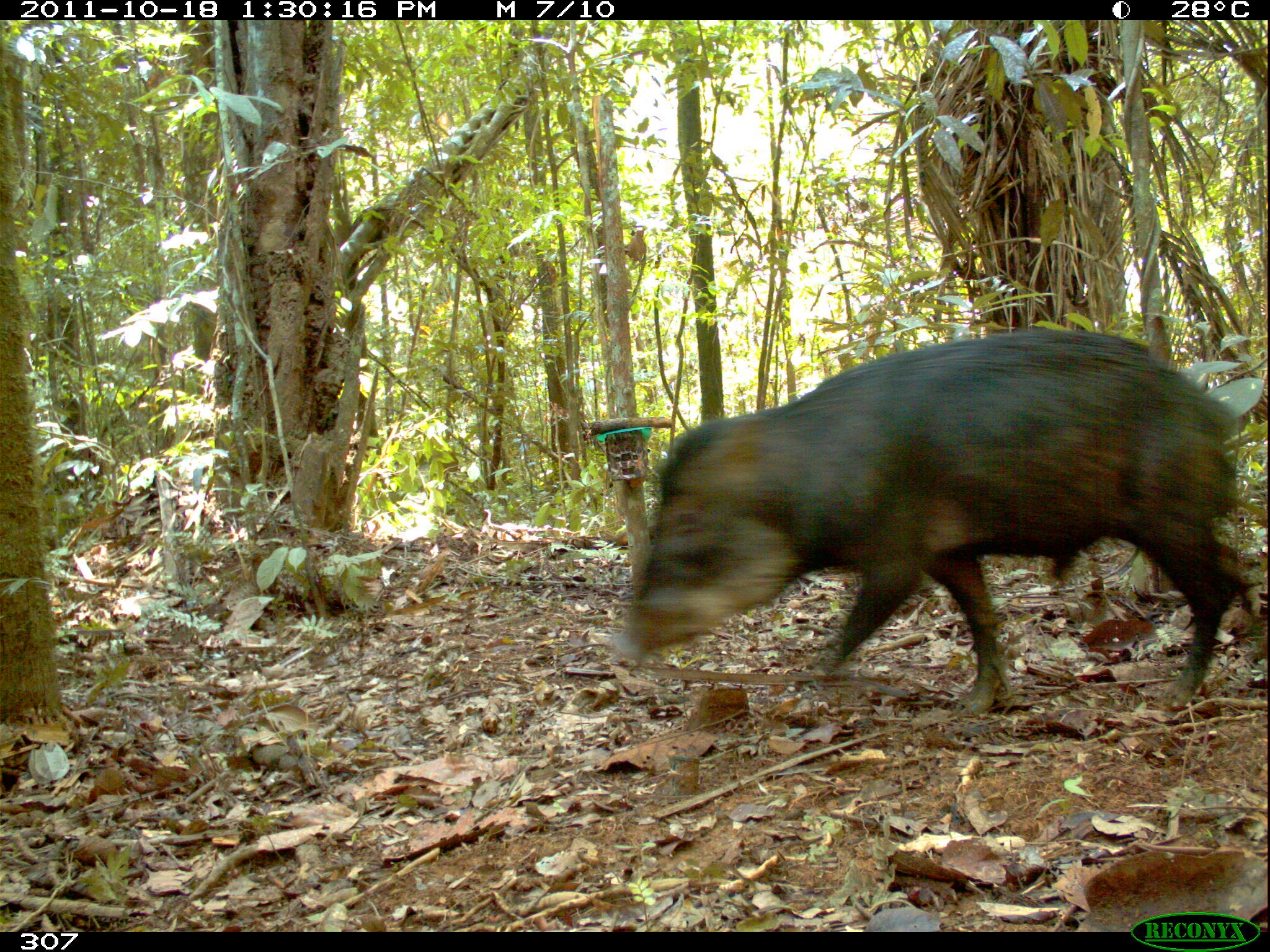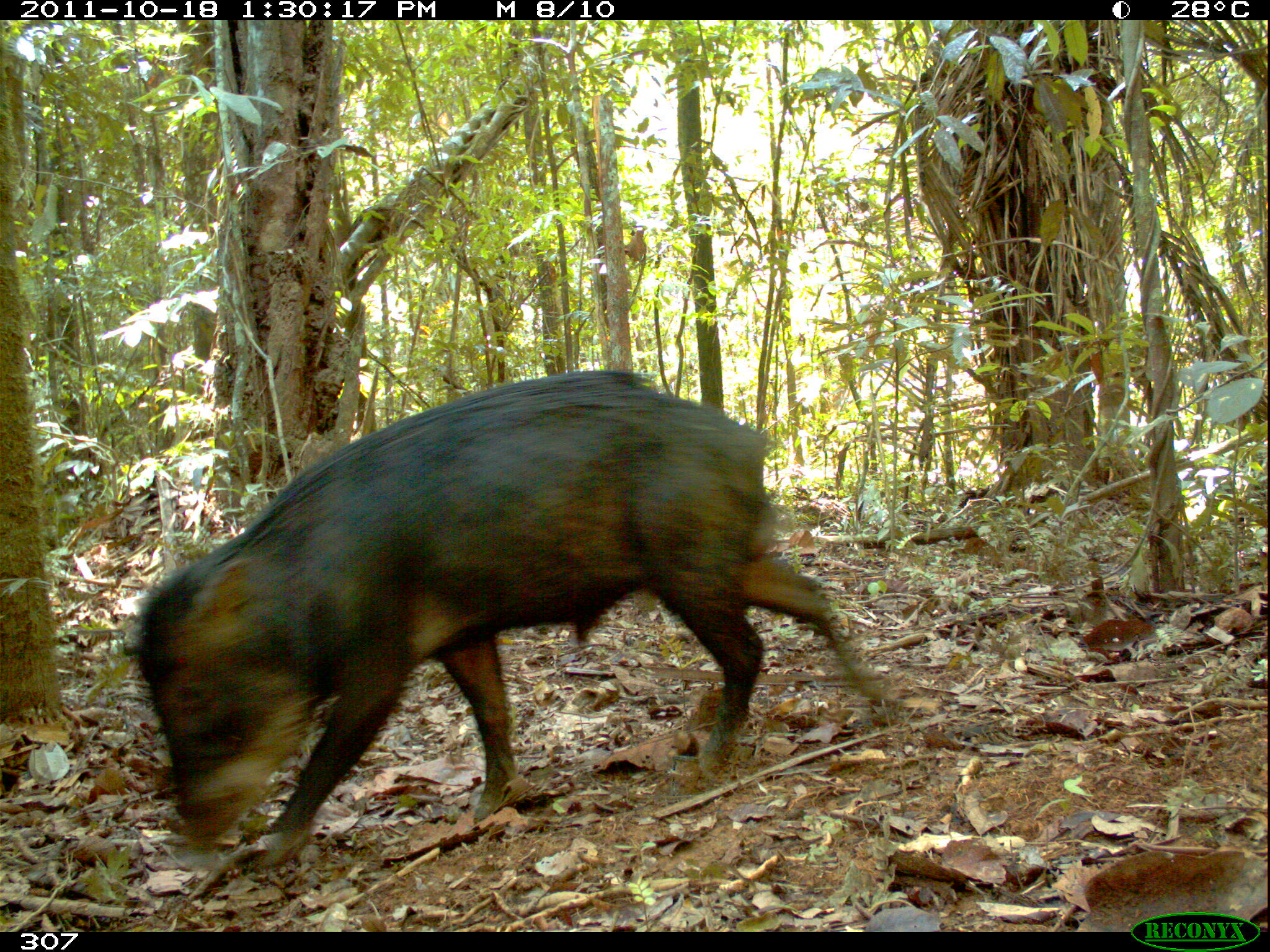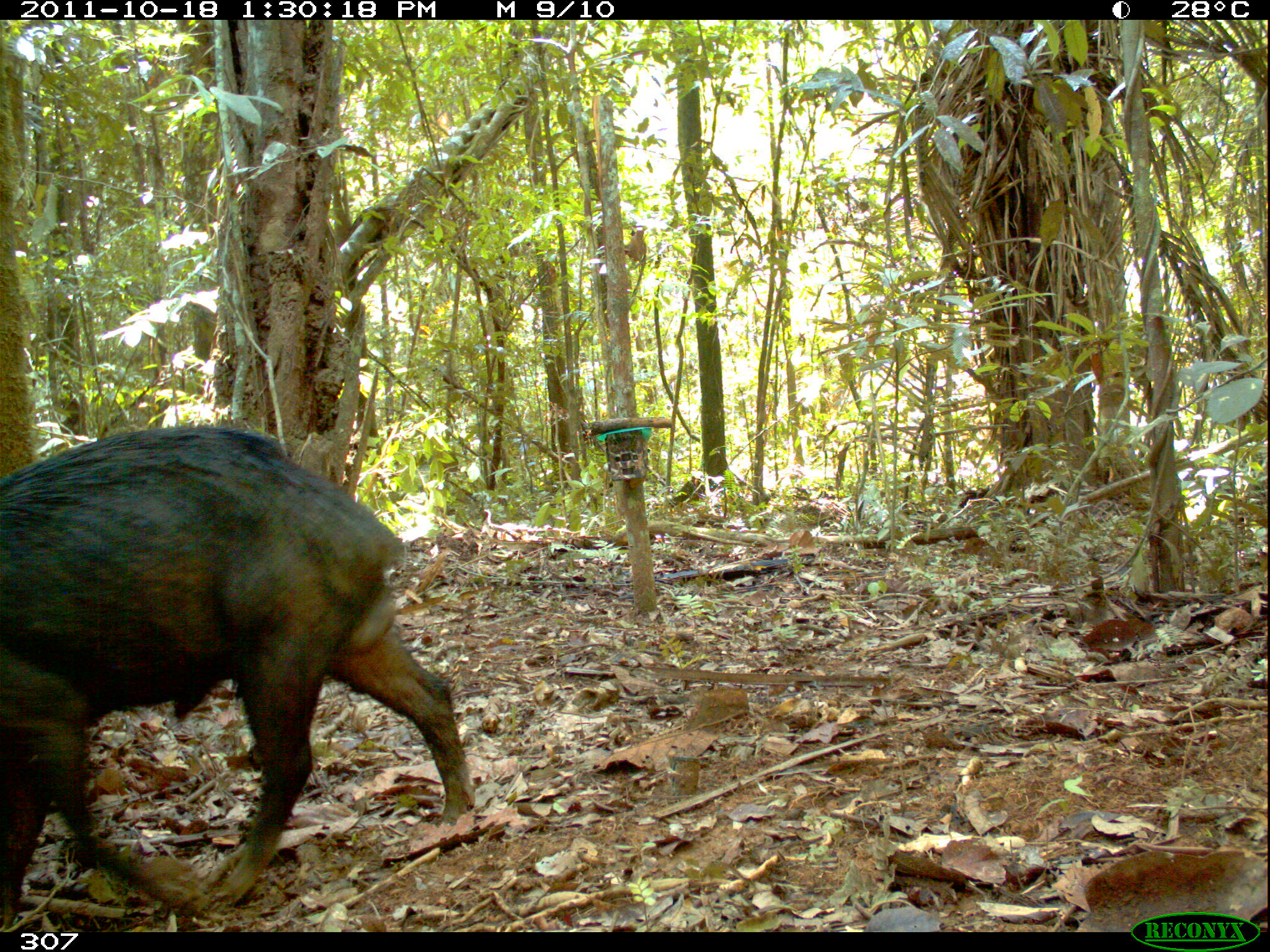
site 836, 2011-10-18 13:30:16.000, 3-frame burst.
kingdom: Animalia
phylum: Chordata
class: Mammalia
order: Artiodactyla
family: Tayassuidae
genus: Tayassu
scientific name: Tayassu pecari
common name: white-lipped peccary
Tayassu pecari (white-lipped peccary).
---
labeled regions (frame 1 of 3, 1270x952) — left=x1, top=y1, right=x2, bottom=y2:
tayassu pecari: left=614, top=328, right=1247, bottom=712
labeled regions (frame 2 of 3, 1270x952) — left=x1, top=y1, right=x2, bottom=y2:
tayassu pecari: left=120, top=370, right=894, bottom=878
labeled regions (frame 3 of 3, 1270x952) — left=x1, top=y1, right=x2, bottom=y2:
tayassu pecari: left=0, top=424, right=474, bottom=927